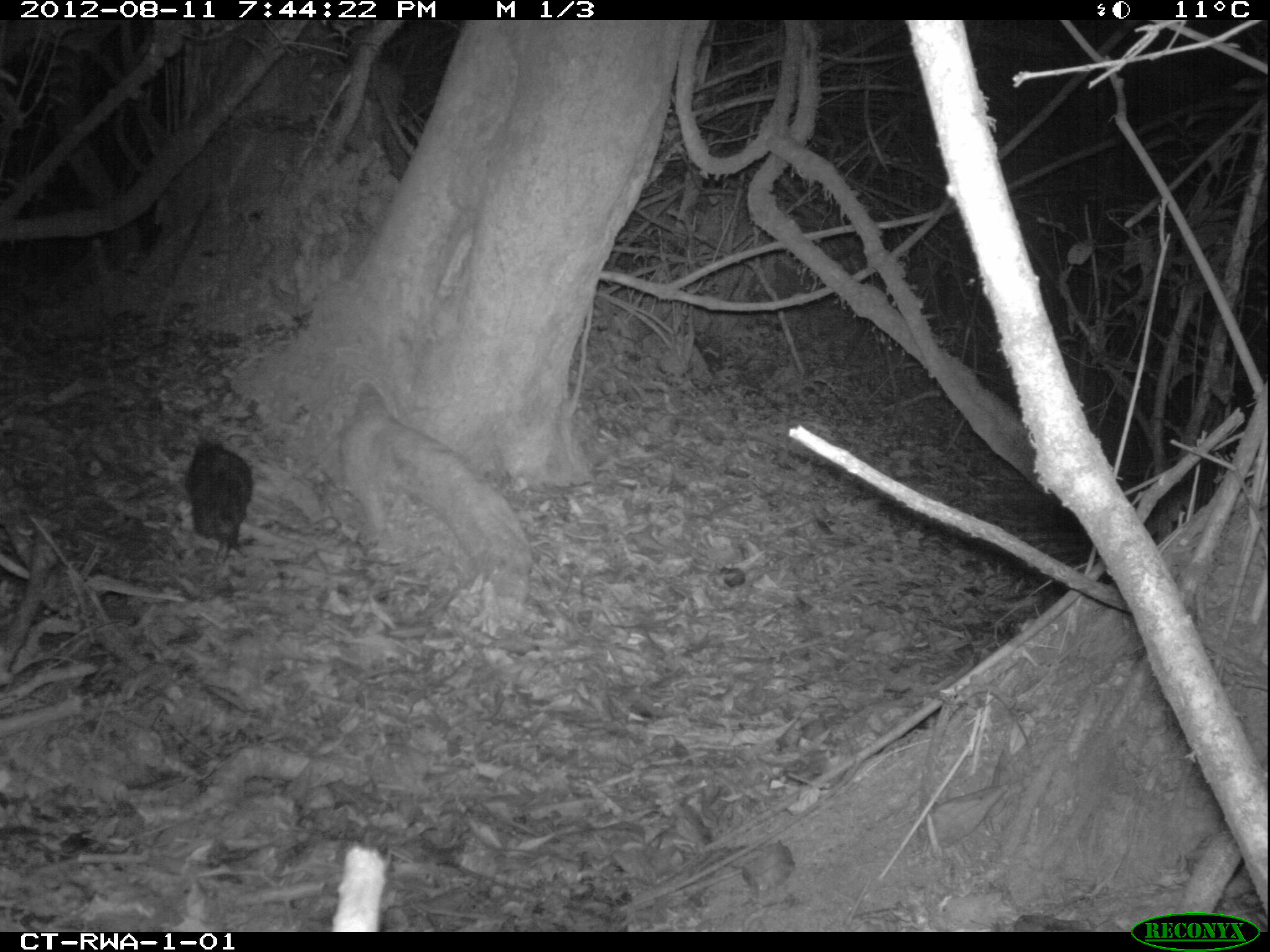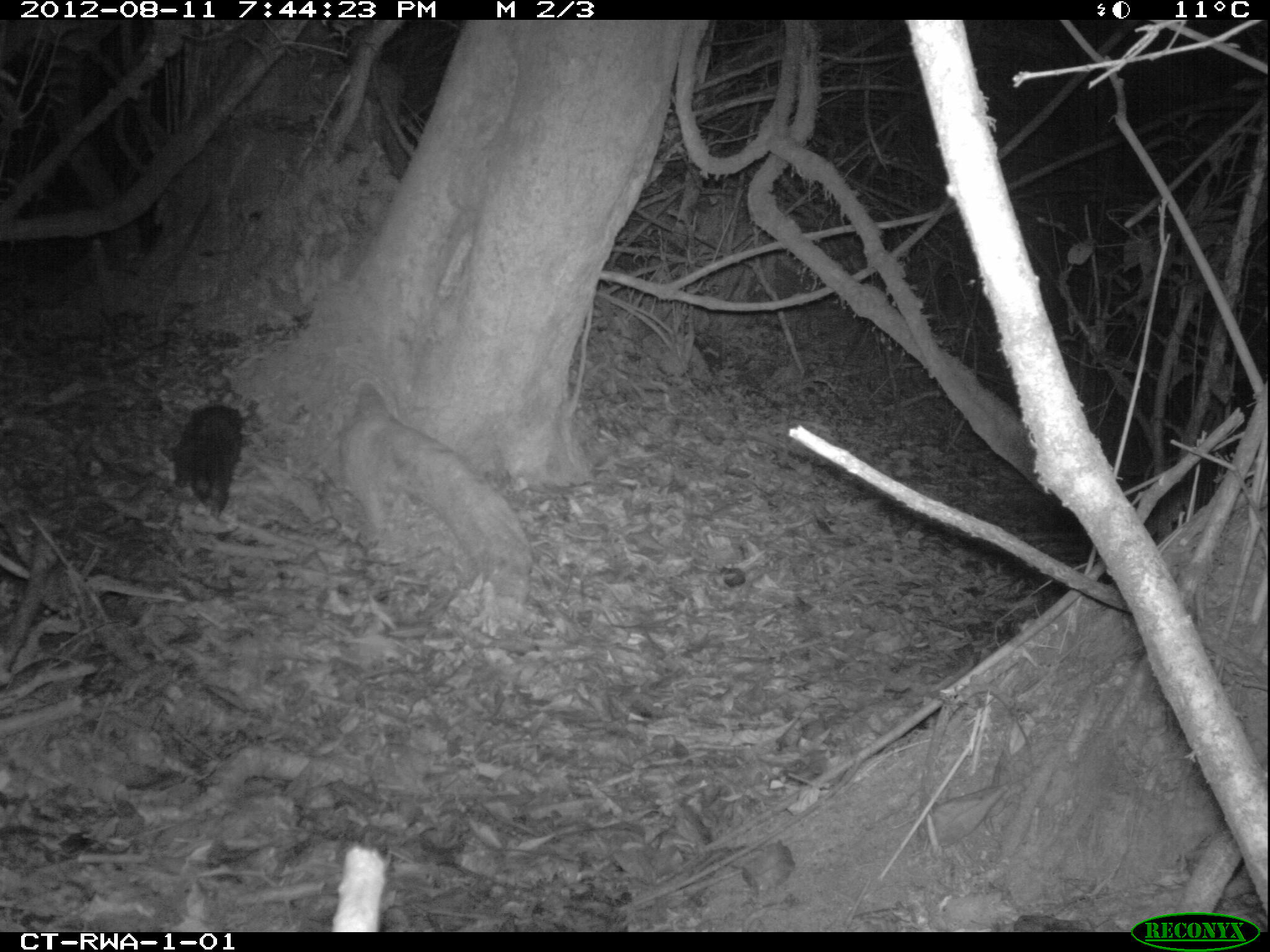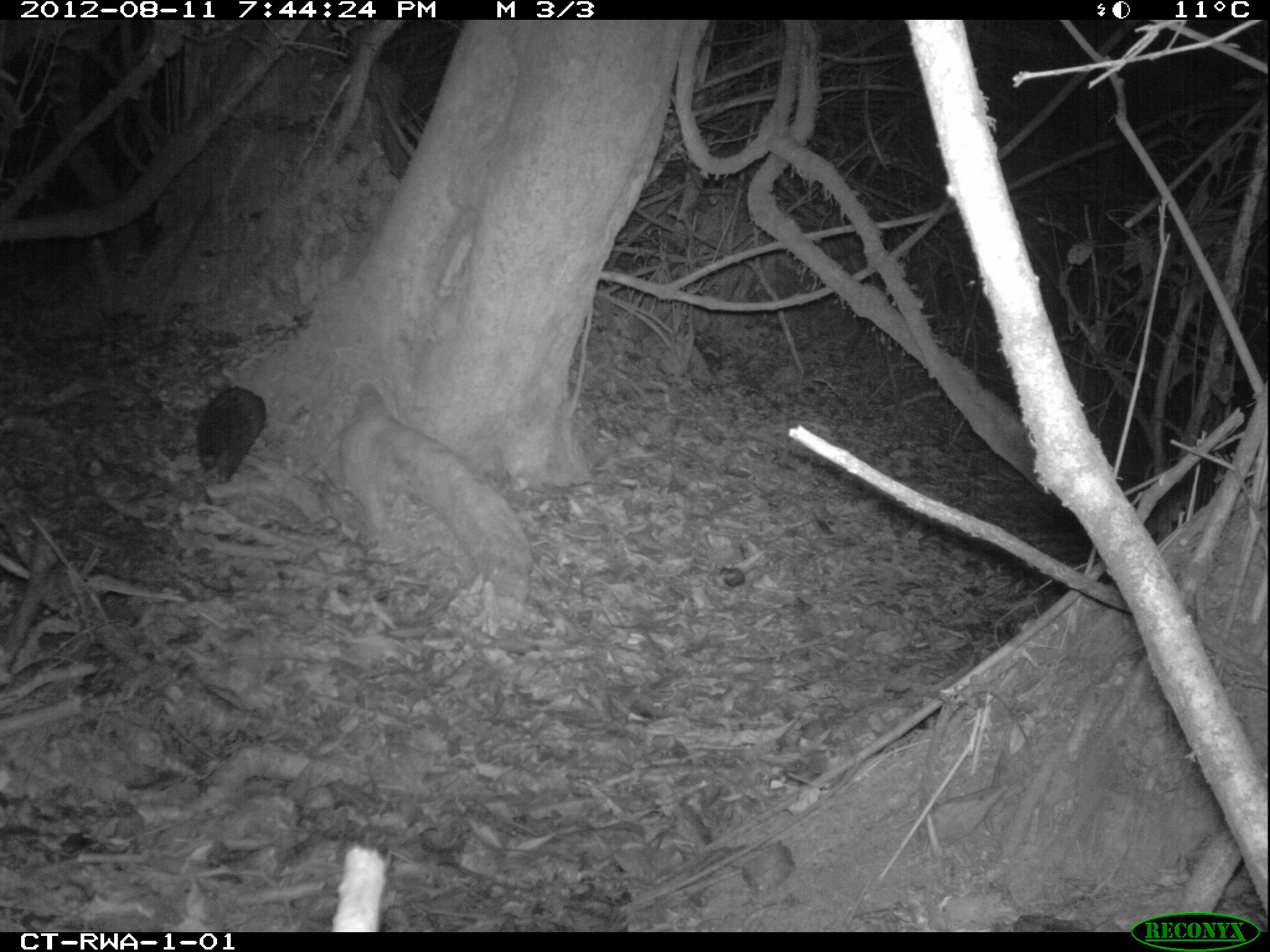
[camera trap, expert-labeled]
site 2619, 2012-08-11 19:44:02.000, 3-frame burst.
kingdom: Animalia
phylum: Chordata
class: Mammalia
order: Rodentia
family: Hystricidae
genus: Atherurus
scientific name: Atherurus africanus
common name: african brush-tailed porcupine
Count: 1.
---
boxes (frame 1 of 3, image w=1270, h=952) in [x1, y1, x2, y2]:
atherurus africanus: [182, 440, 253, 563]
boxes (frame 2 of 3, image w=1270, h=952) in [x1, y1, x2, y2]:
atherurus africanus: [159, 404, 244, 512]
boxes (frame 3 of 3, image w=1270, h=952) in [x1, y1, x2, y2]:
atherurus africanus: [195, 387, 269, 484]